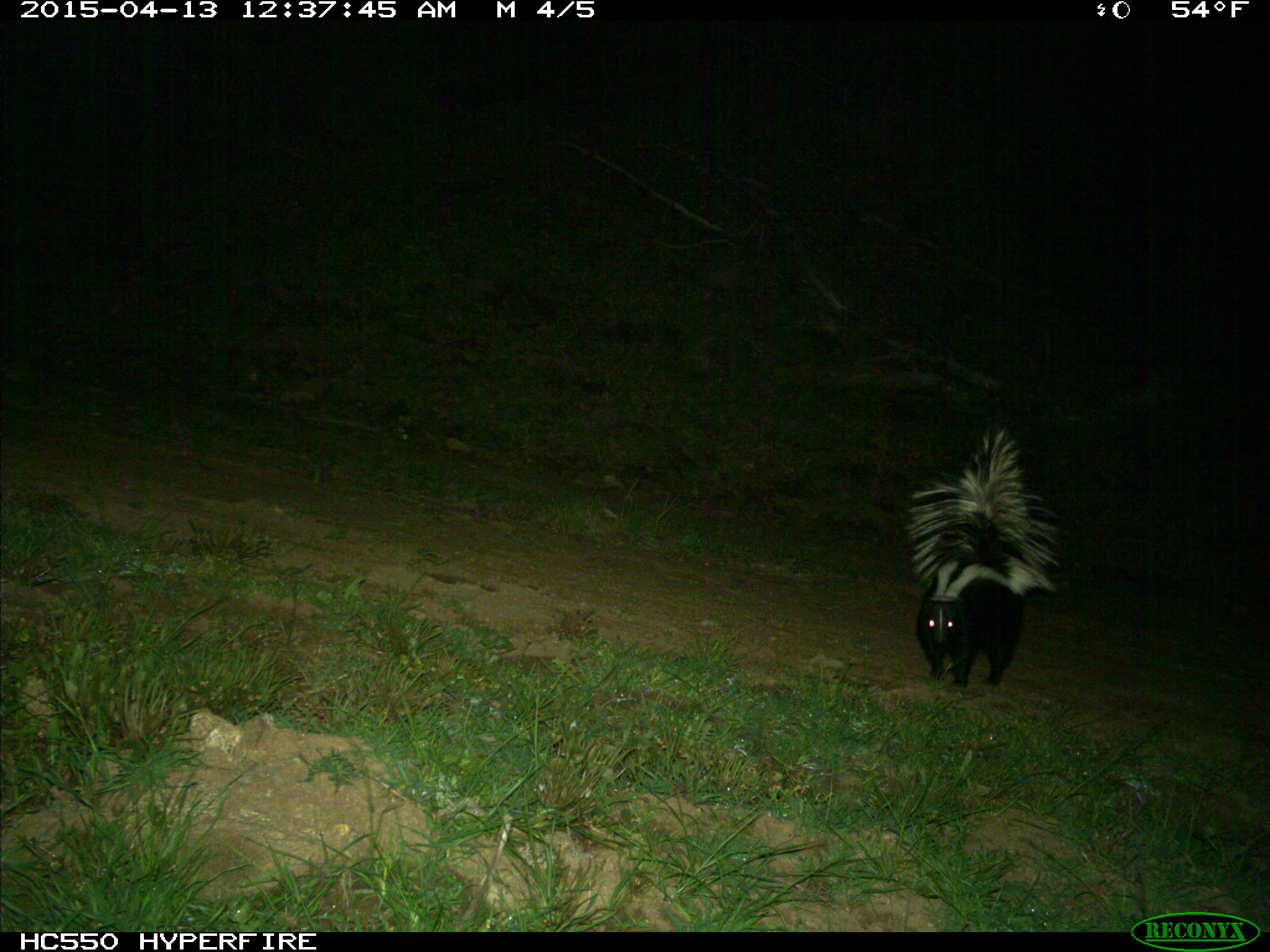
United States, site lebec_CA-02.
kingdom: Animalia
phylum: Chordata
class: Mammalia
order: Carnivora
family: Mephitidae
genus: Mephitis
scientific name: Mephitis mephitis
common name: striped skunk